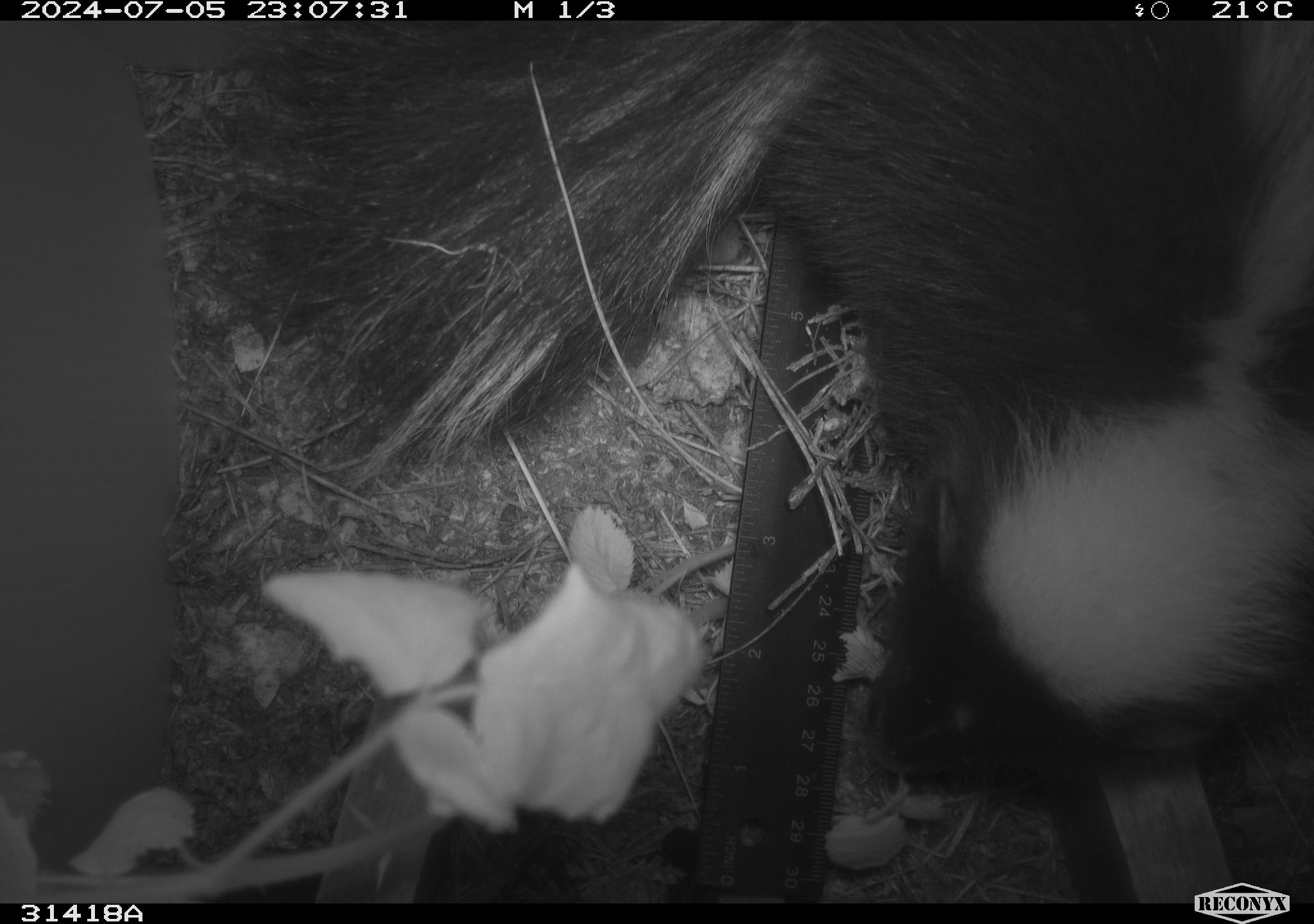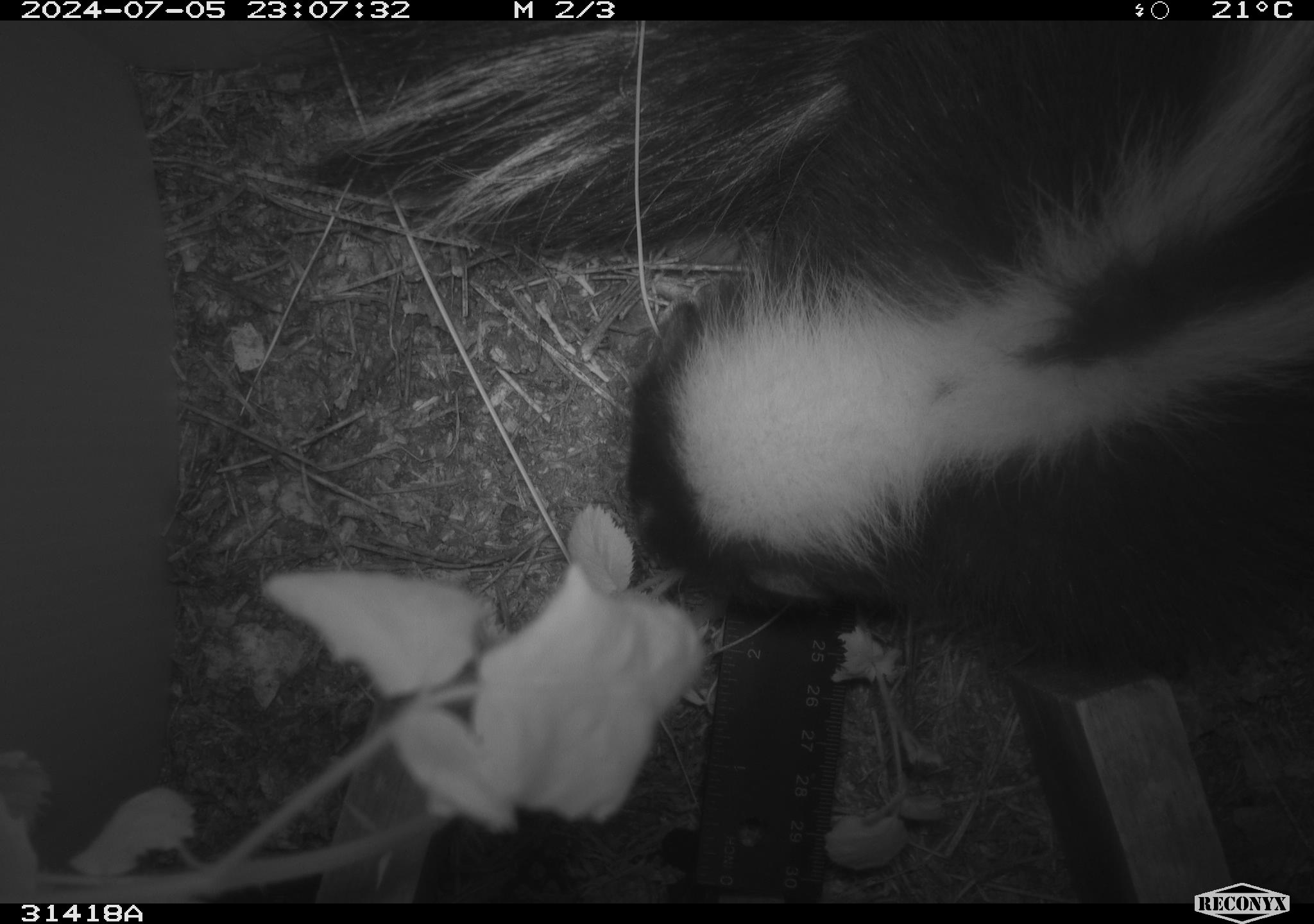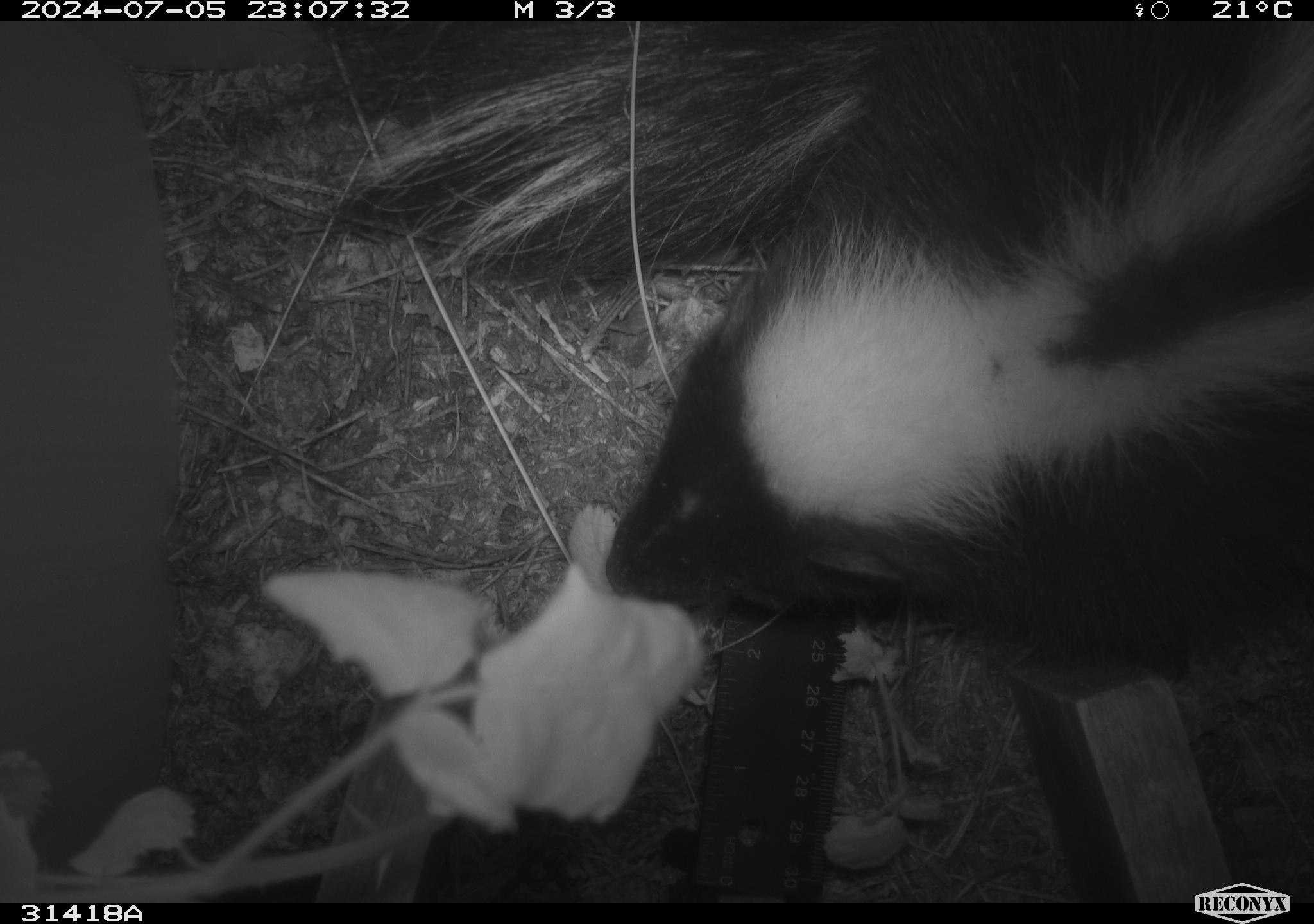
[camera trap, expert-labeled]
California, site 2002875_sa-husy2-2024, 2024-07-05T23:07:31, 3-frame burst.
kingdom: Animalia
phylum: Chordata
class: Mammalia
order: Carnivora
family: Mephitidae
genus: Mephitis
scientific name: Mephitis mephitis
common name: striped skunk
Striped skunk (Mephitis mephitis).